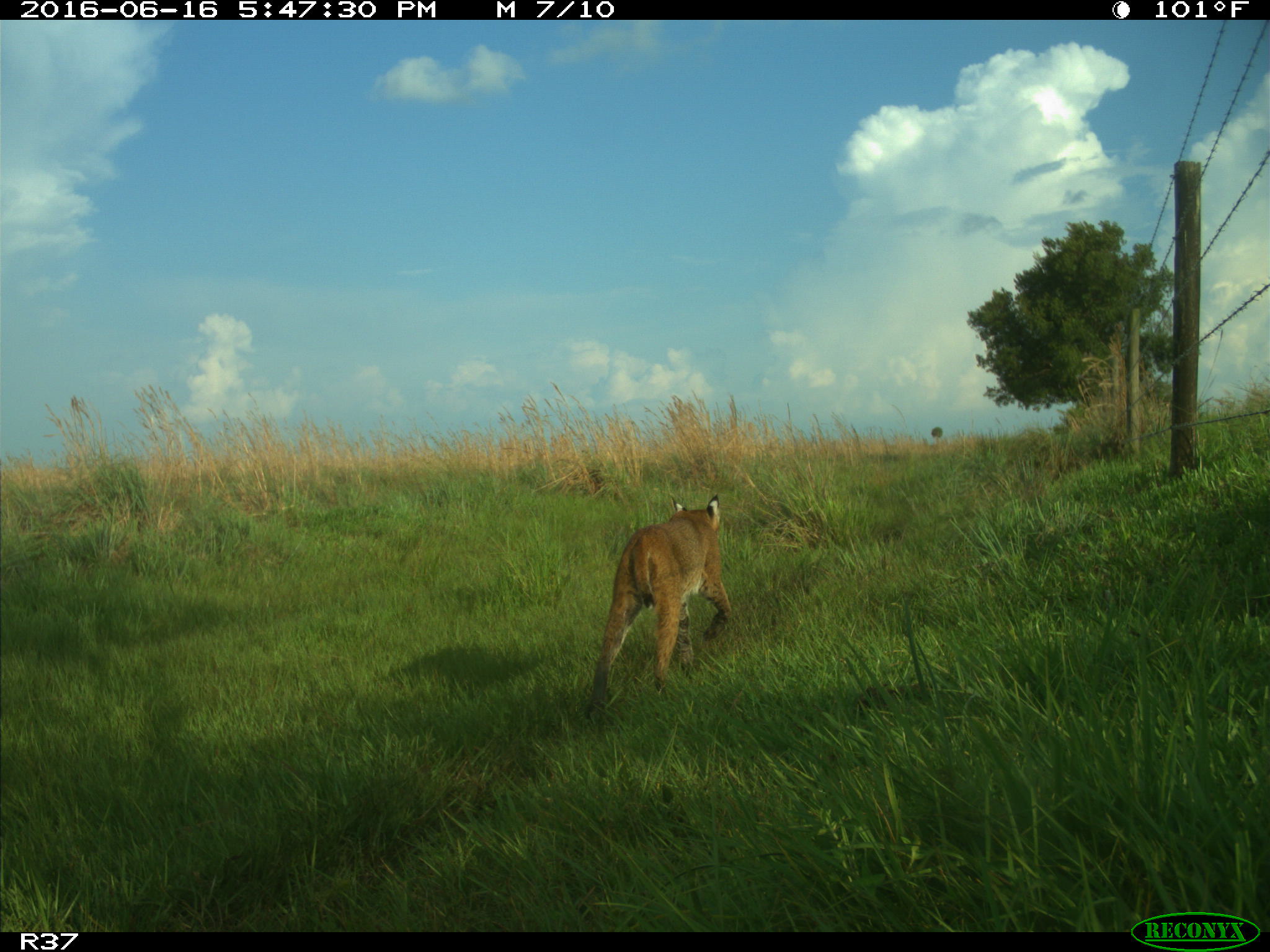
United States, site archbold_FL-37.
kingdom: Animalia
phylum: Chordata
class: Mammalia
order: Carnivora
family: Felidae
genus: Lynx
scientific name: Lynx rufus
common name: bobcat